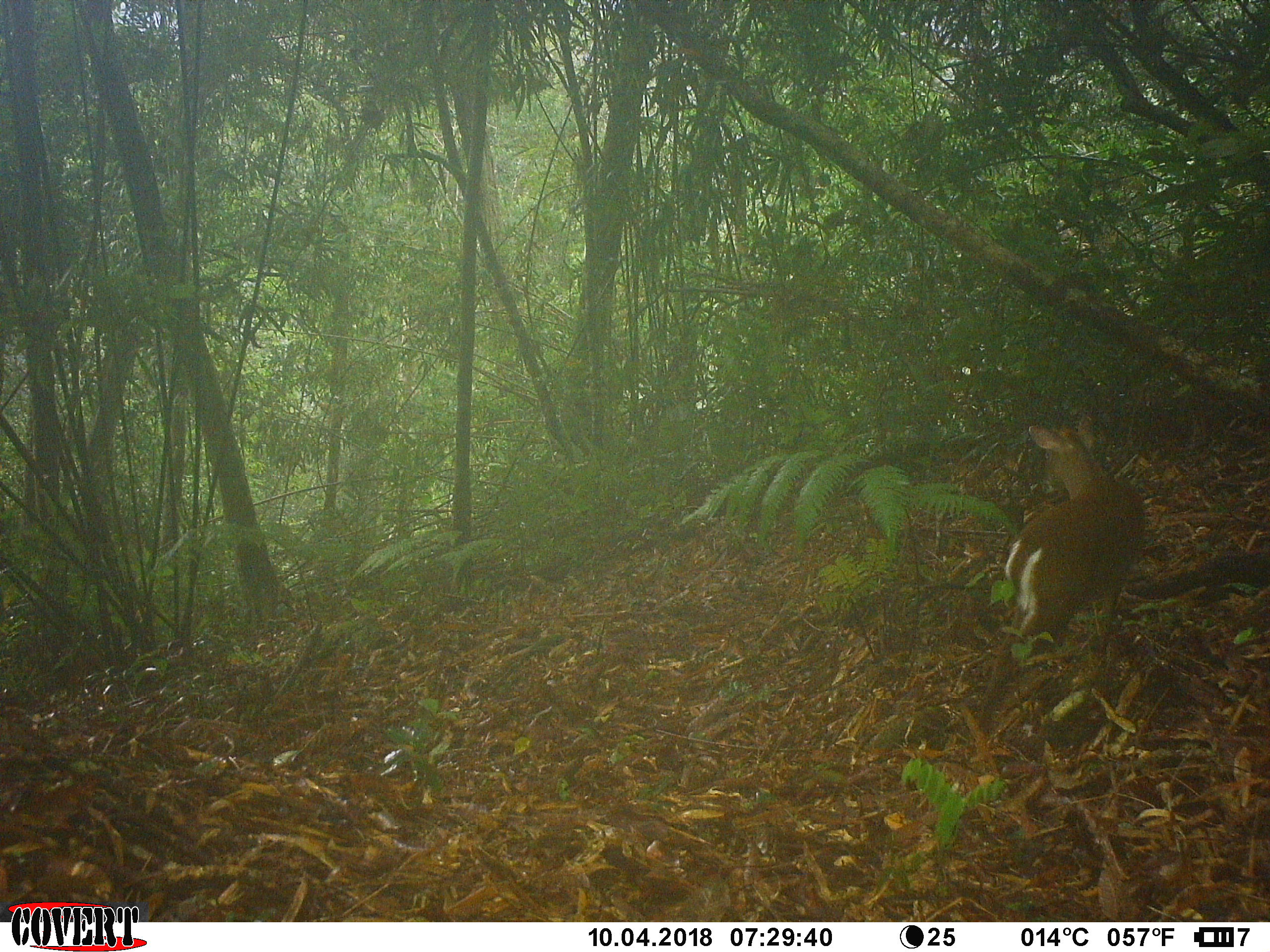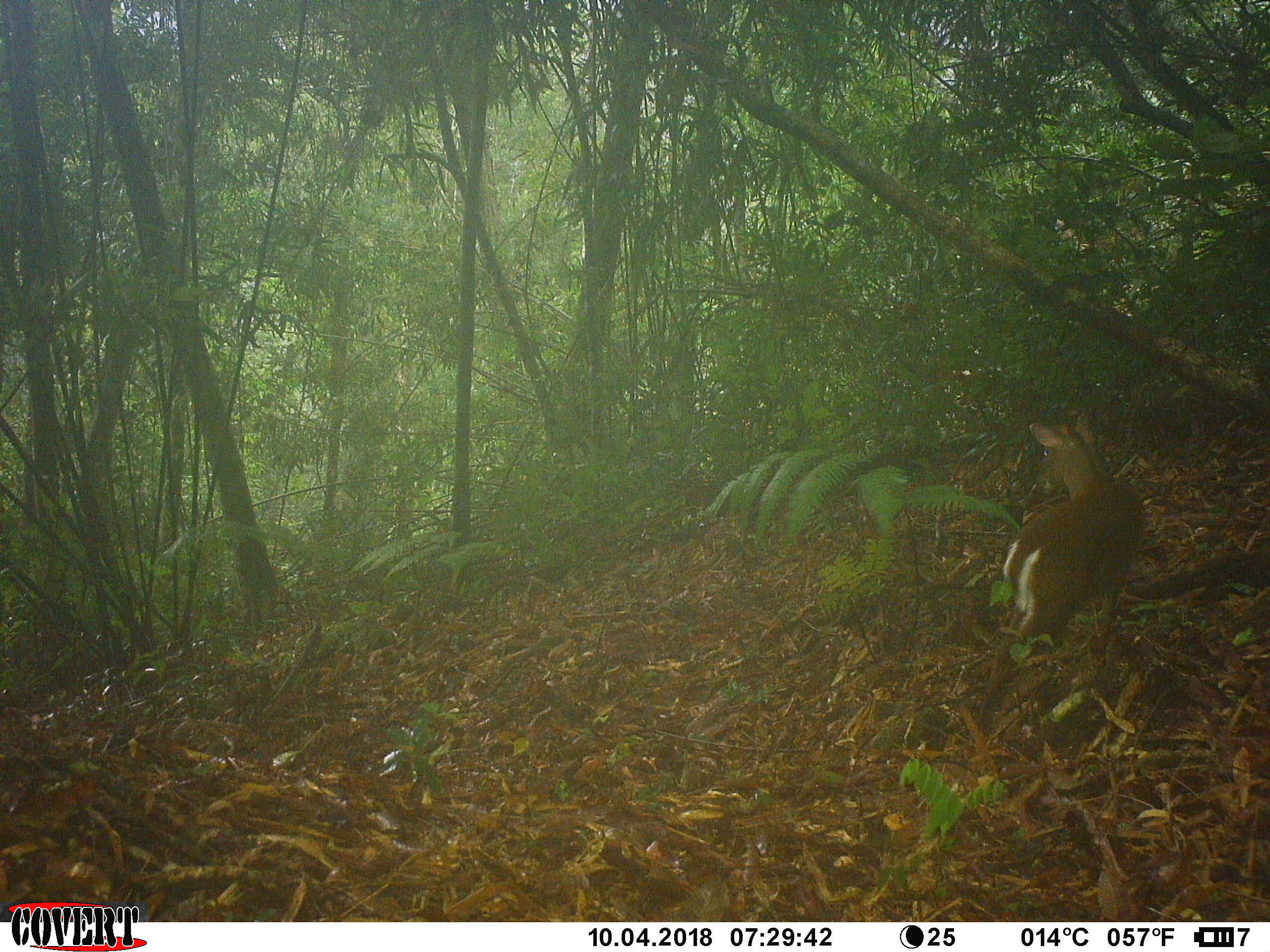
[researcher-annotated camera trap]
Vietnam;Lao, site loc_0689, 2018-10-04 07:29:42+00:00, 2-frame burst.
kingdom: Animalia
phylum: Chordata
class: Mammalia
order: Artiodactyla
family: Cervidae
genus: Muntiacus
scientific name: Muntiacus rooseveltorum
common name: roosevelt's muntjac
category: roosevelts muntjac group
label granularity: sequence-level